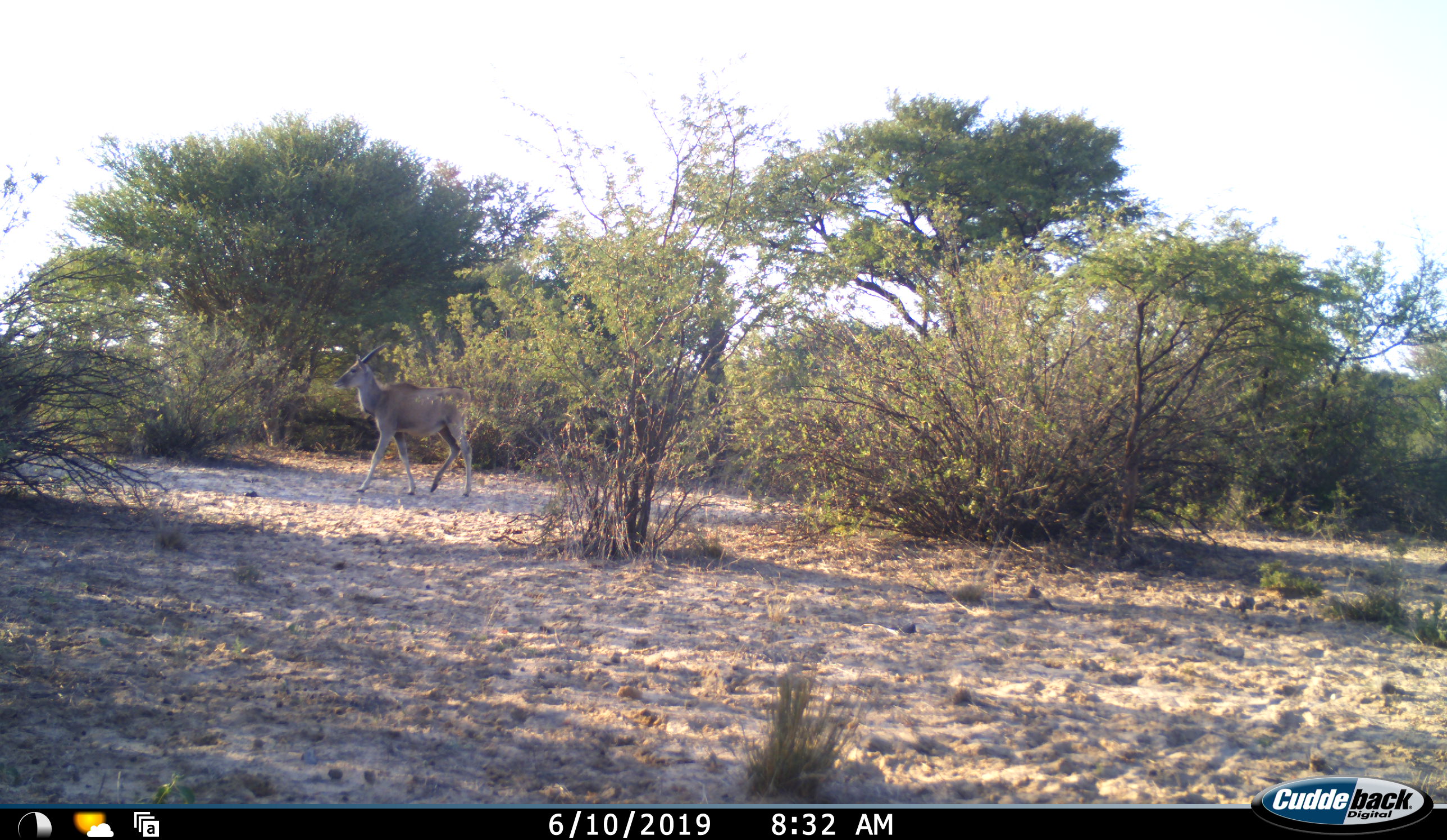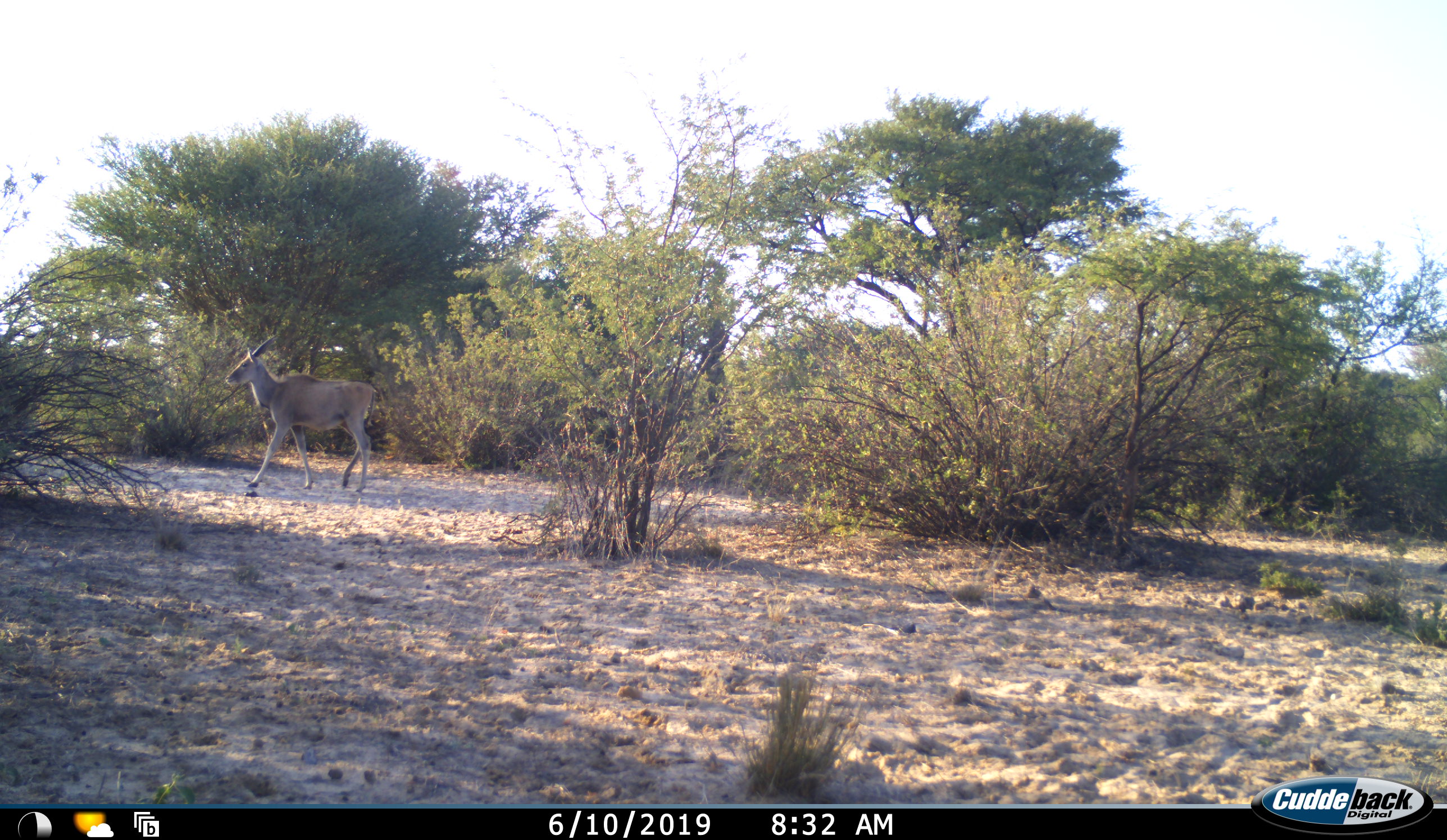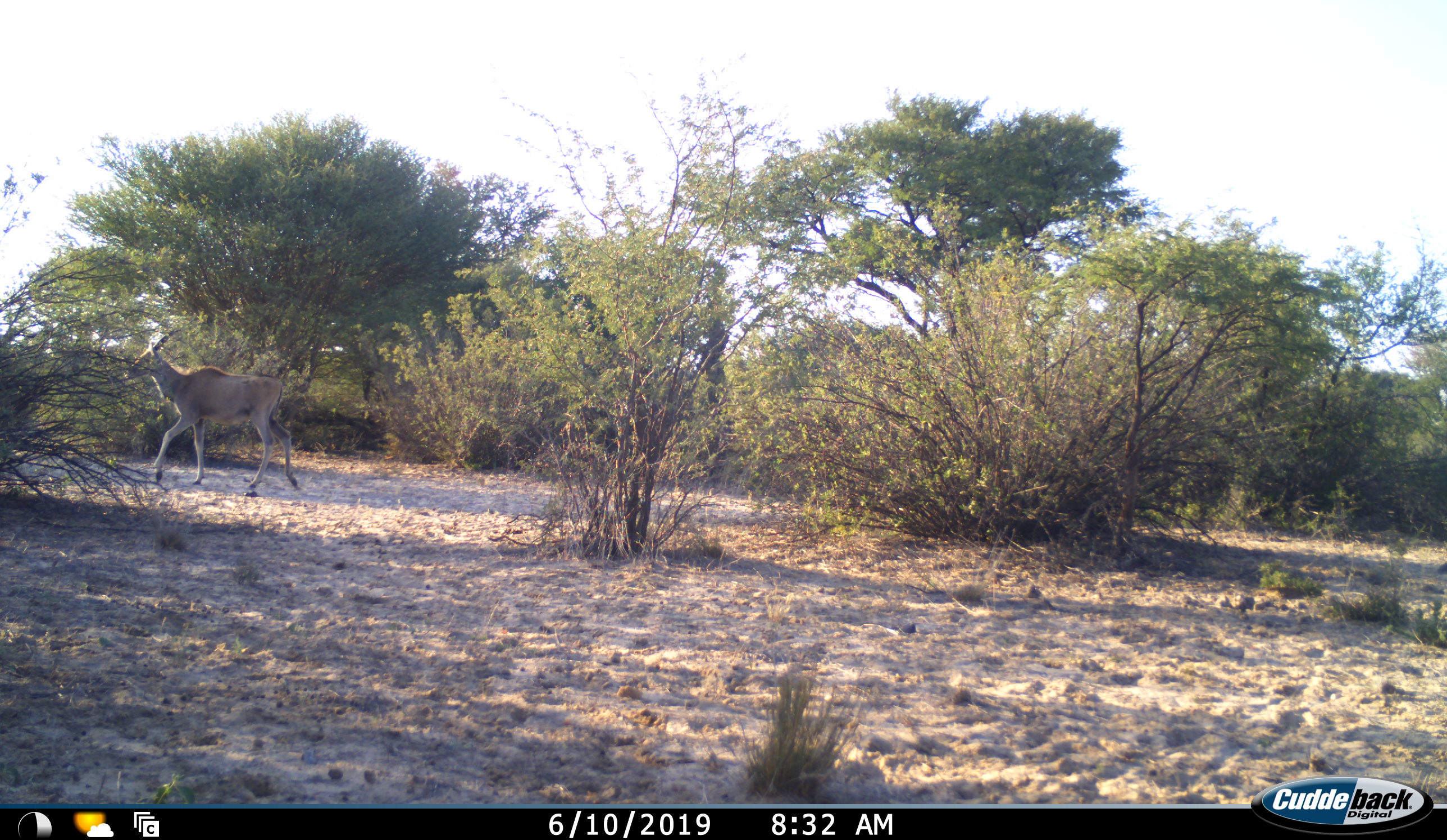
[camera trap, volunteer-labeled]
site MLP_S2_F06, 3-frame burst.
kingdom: Animalia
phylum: Chordata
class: Mammalia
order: Artiodactyla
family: Bovidae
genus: Tragelaphus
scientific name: Tragelaphus oryx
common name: eland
Eland (Tragelaphus oryx), count 1. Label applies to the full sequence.